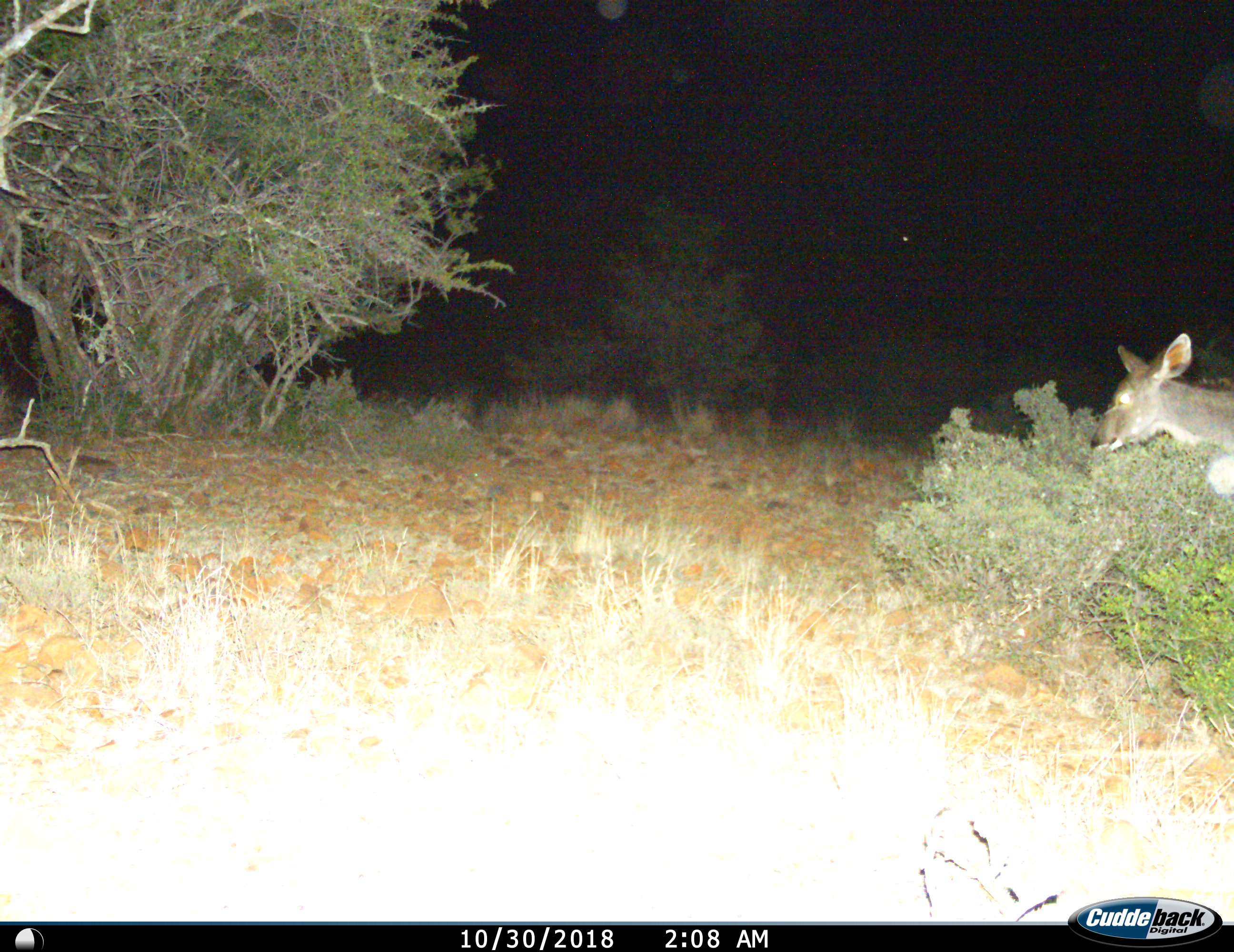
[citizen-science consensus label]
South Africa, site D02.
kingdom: Animalia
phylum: Chordata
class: Mammalia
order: Artiodactyla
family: Bovidae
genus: Tragelaphus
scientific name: Tragelaphus strepsiceros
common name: greater kudu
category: kudu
Kudu (greater kudu) (Tragelaphus strepsiceros), count 1. Behavior (volunteer vote fractions): standing 20%, resting 0%, moving 40%, interacting 0%. Young present (vote fraction): 0%. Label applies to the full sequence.